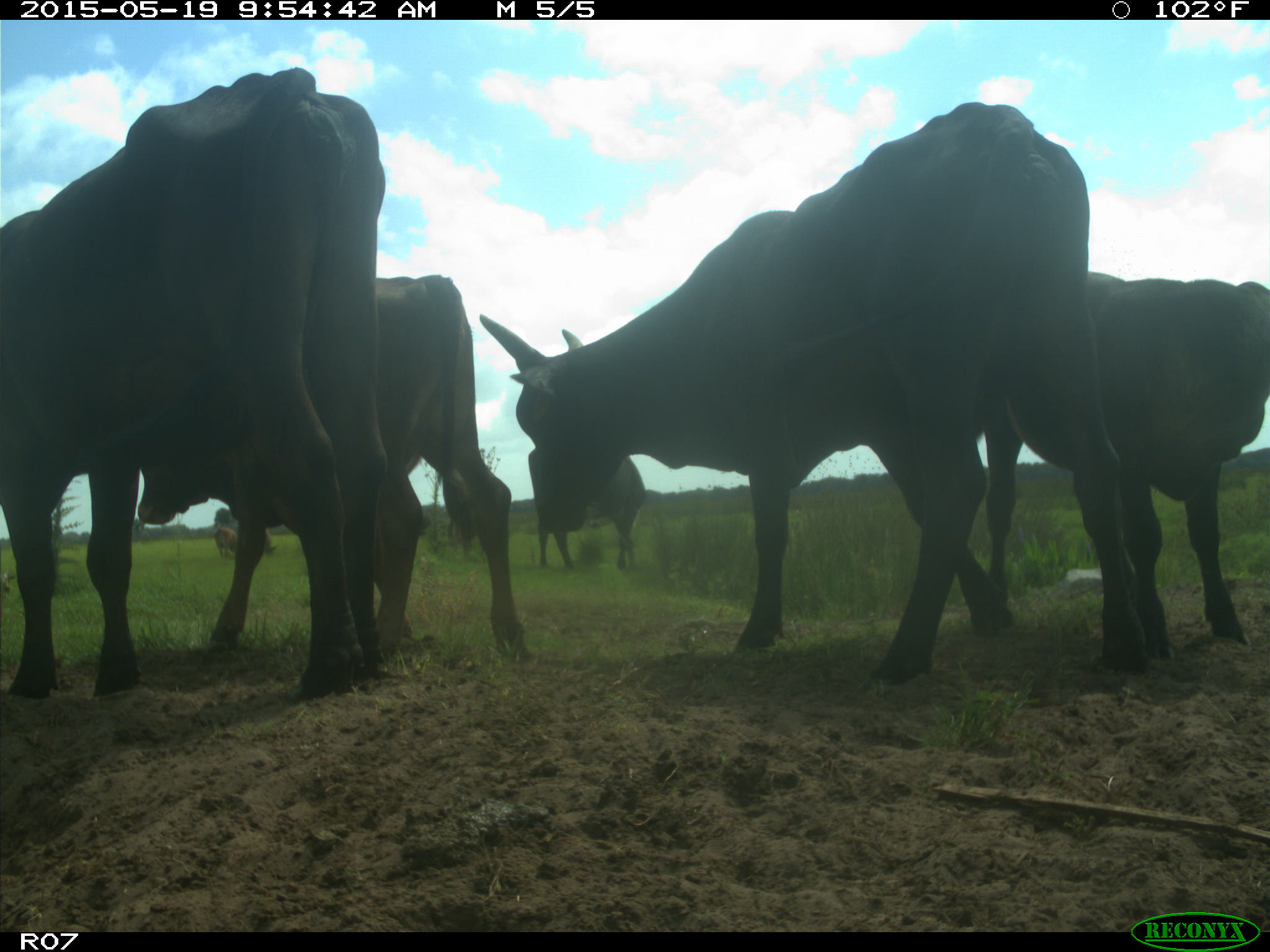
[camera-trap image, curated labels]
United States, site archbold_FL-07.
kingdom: Animalia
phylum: Chordata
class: Mammalia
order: Artiodactyla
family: Bovidae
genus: Bos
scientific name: Bos taurus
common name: domestic cow